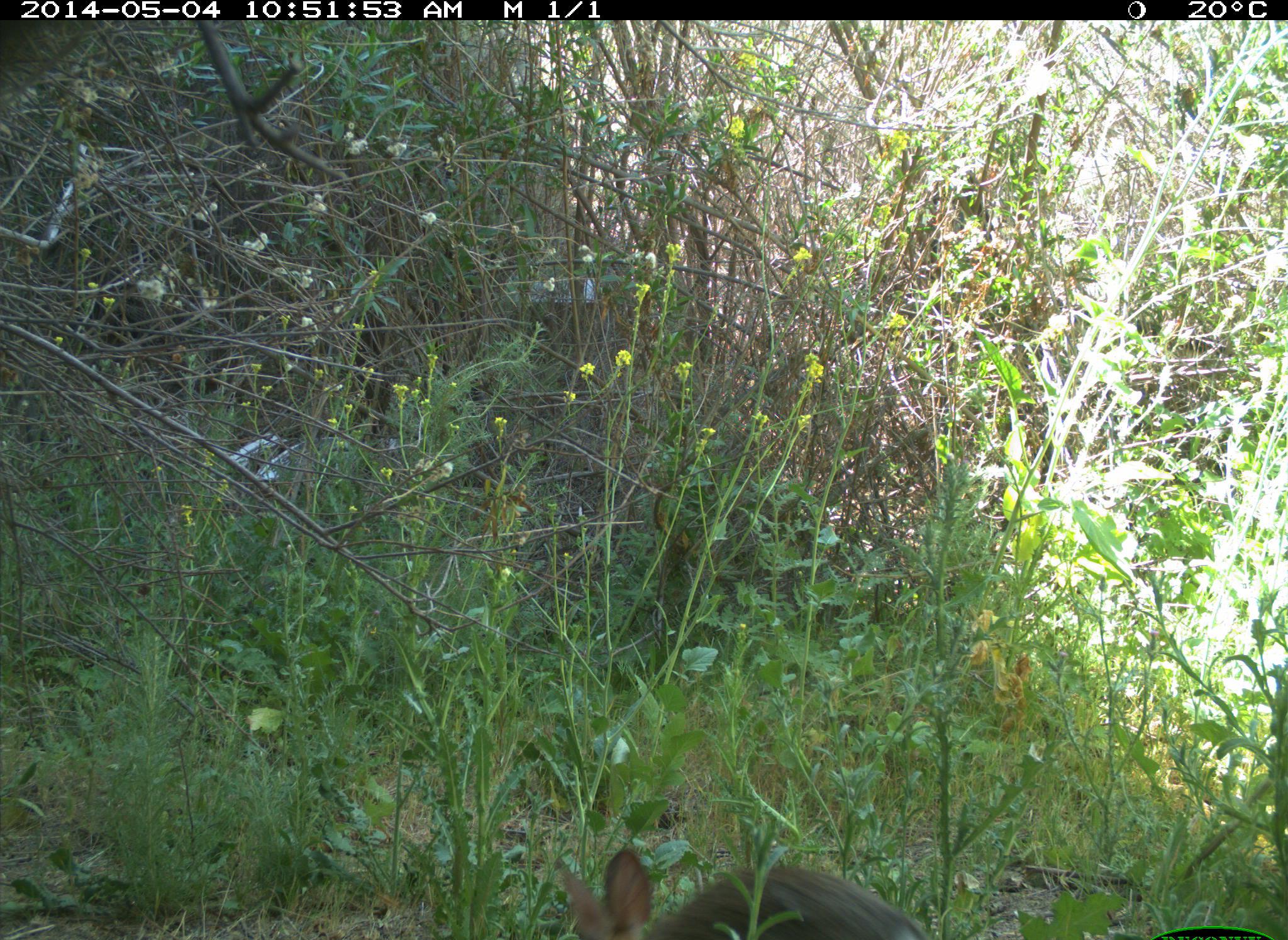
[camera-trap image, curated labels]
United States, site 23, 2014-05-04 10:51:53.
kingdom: Animalia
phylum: Chordata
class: Mammalia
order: Lagomorpha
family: Leporidae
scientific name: Leporidae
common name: rabbits and hares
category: rabbit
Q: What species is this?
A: Rabbit (rabbits and hares) (Leporidae).